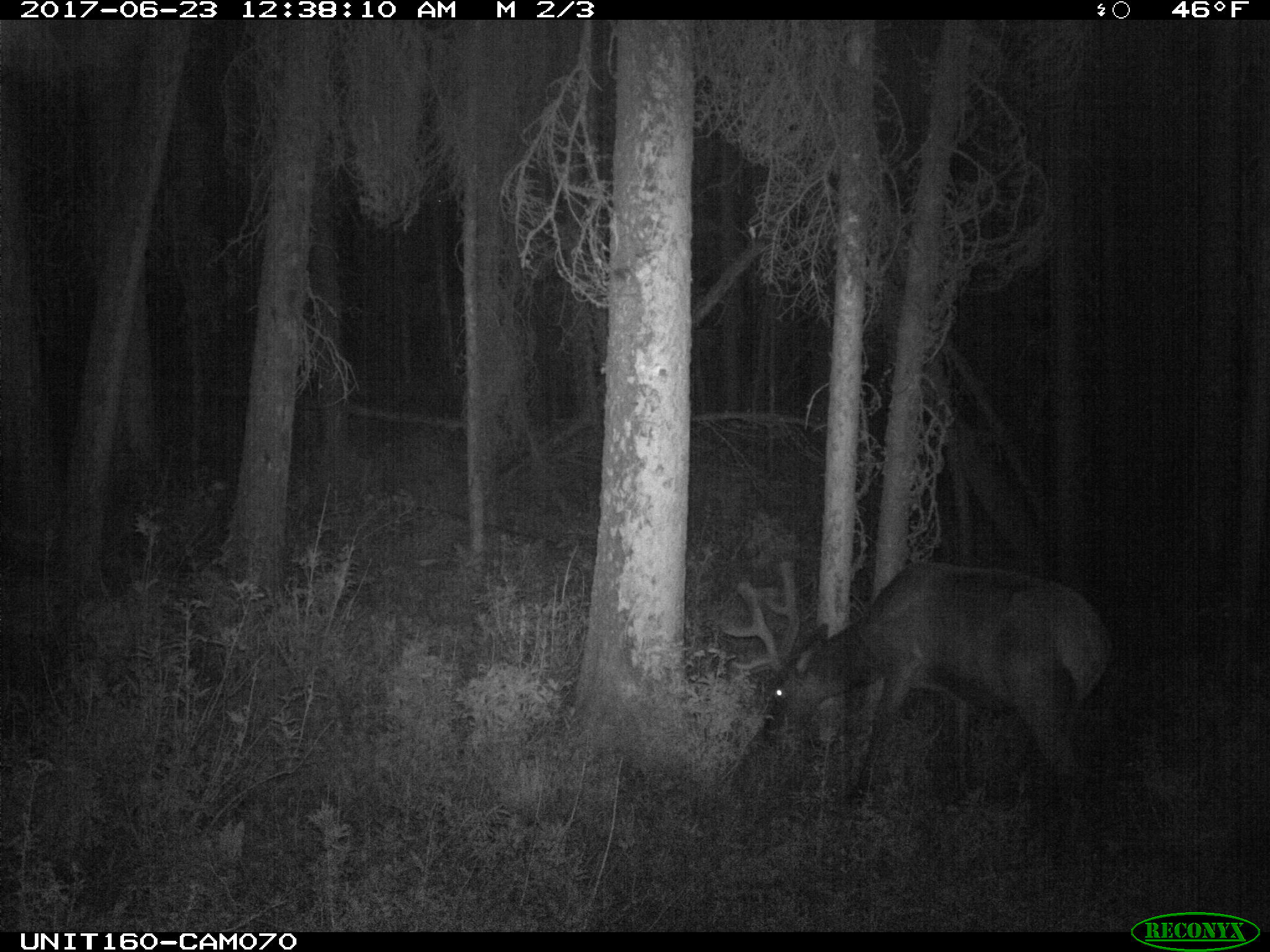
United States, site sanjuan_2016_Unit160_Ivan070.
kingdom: Animalia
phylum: Chordata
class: Mammalia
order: Artiodactyla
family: Cervidae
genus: Cervus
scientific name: Cervus elaphus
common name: red deer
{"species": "Cervus elaphus (red deer)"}